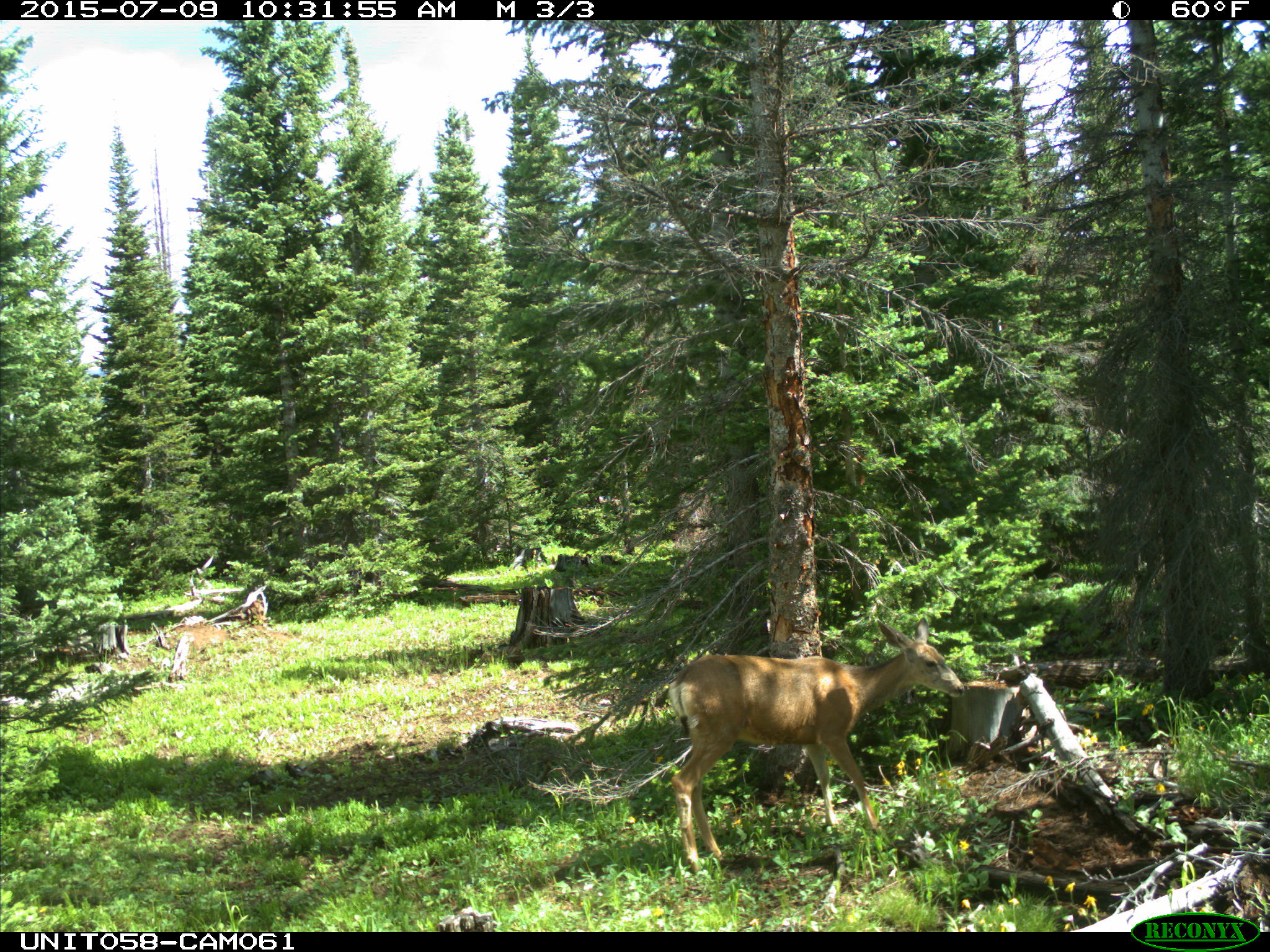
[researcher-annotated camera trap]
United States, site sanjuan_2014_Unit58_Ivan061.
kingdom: Animalia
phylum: Chordata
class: Mammalia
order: Artiodactyla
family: Cervidae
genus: Odocoileus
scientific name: Odocoileus hemionus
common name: mule deer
Odocoileus hemionus (mule deer).